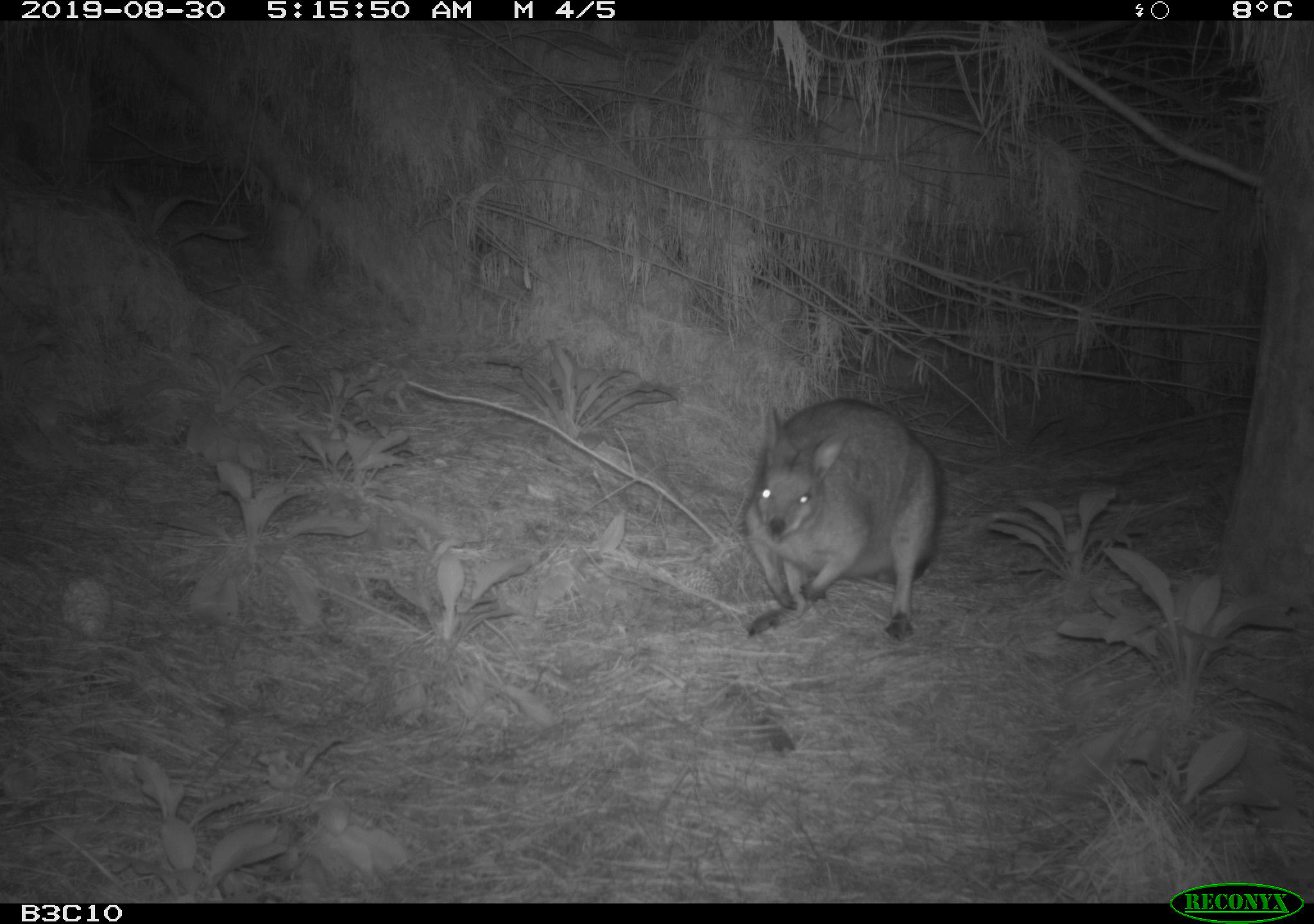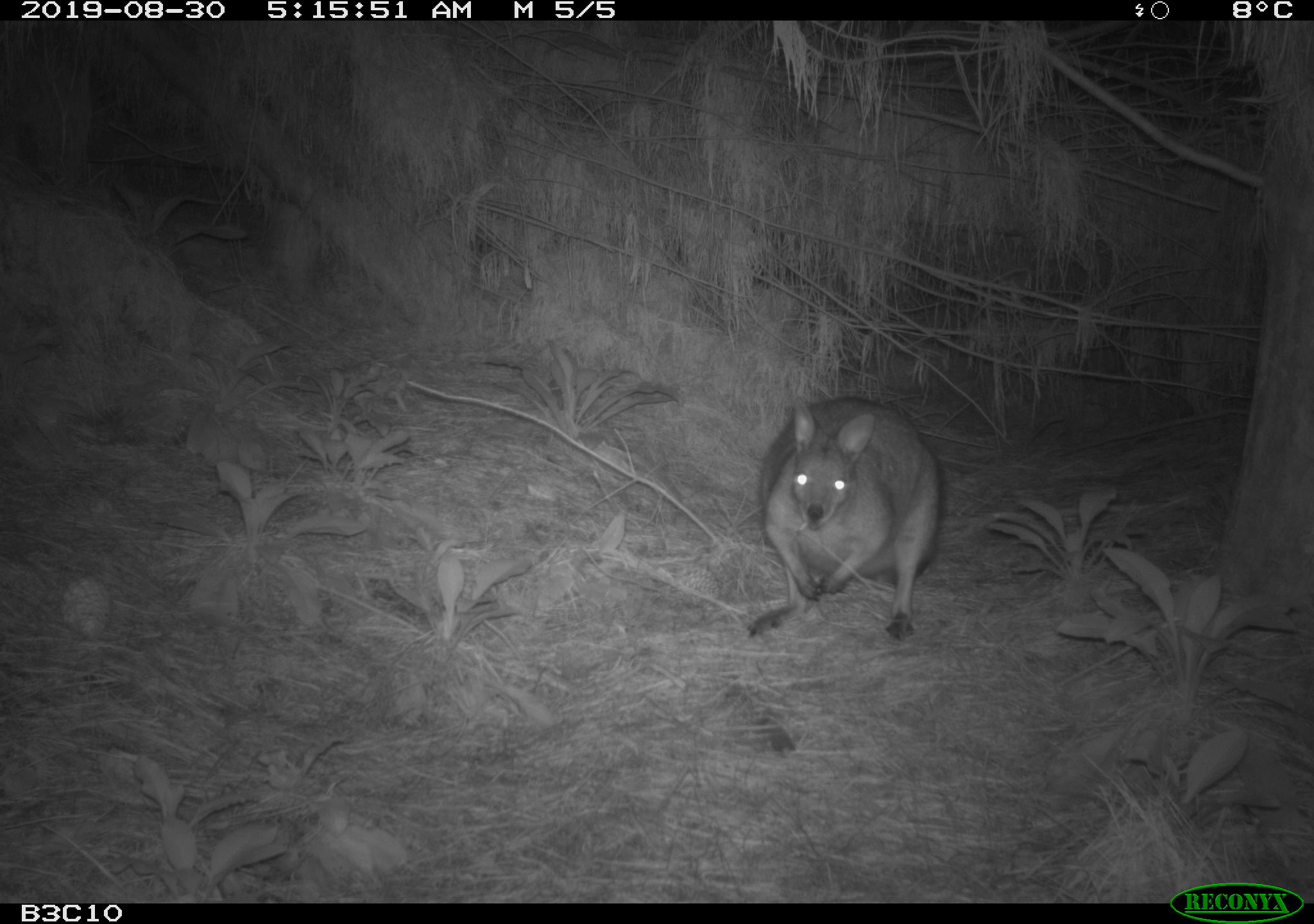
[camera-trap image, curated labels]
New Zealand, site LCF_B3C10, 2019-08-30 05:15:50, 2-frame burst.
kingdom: Animalia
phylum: Chordata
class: Mammalia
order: Diprotodontia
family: Macropodidae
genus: Notamacropus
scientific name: Notamacropus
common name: wallaby